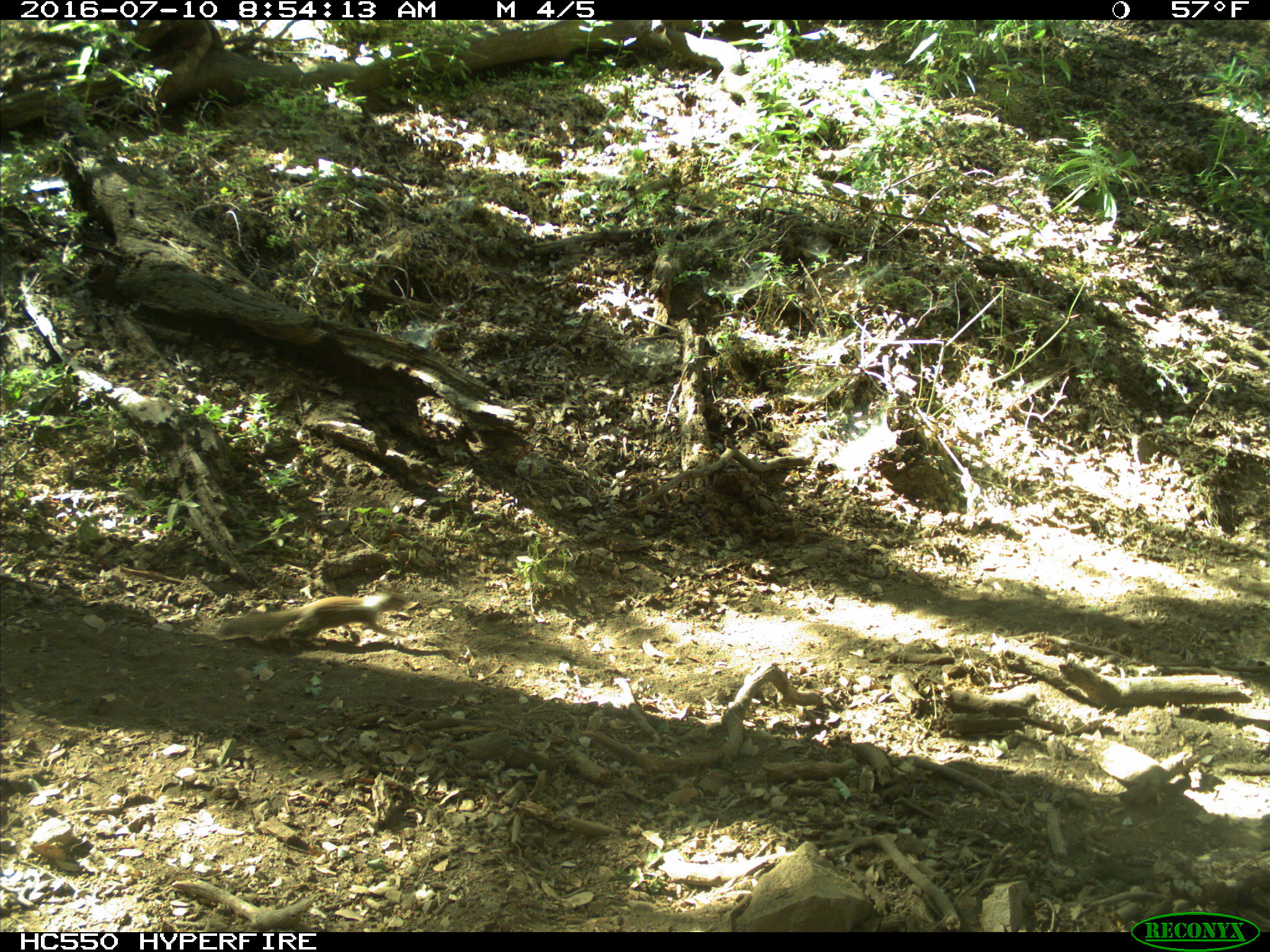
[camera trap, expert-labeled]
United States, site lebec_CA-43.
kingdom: Animalia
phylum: Chordata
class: Mammalia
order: Rodentia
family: Sciuridae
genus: Otospermophilus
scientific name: Otospermophilus beecheyi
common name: california ground squirrel